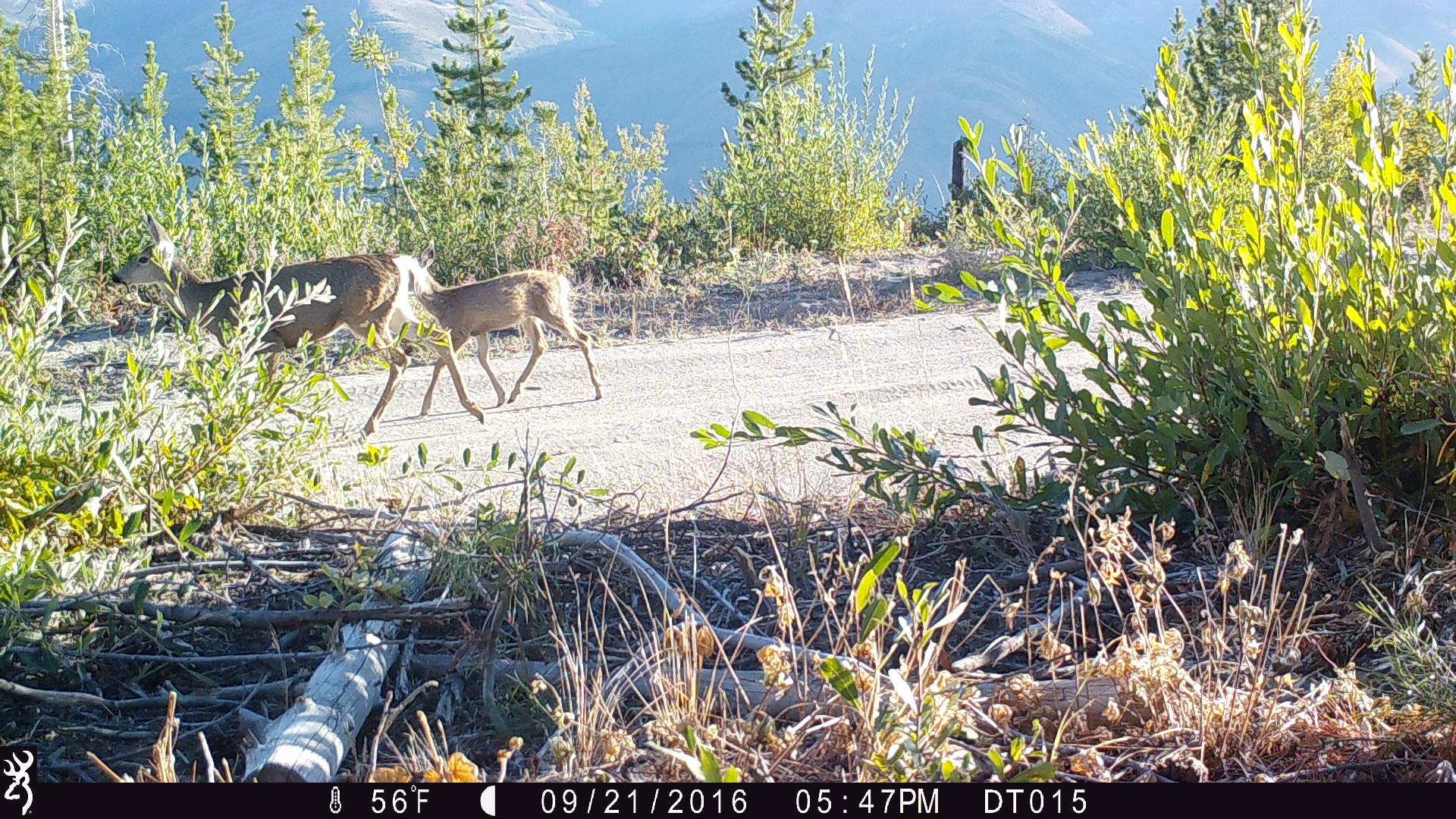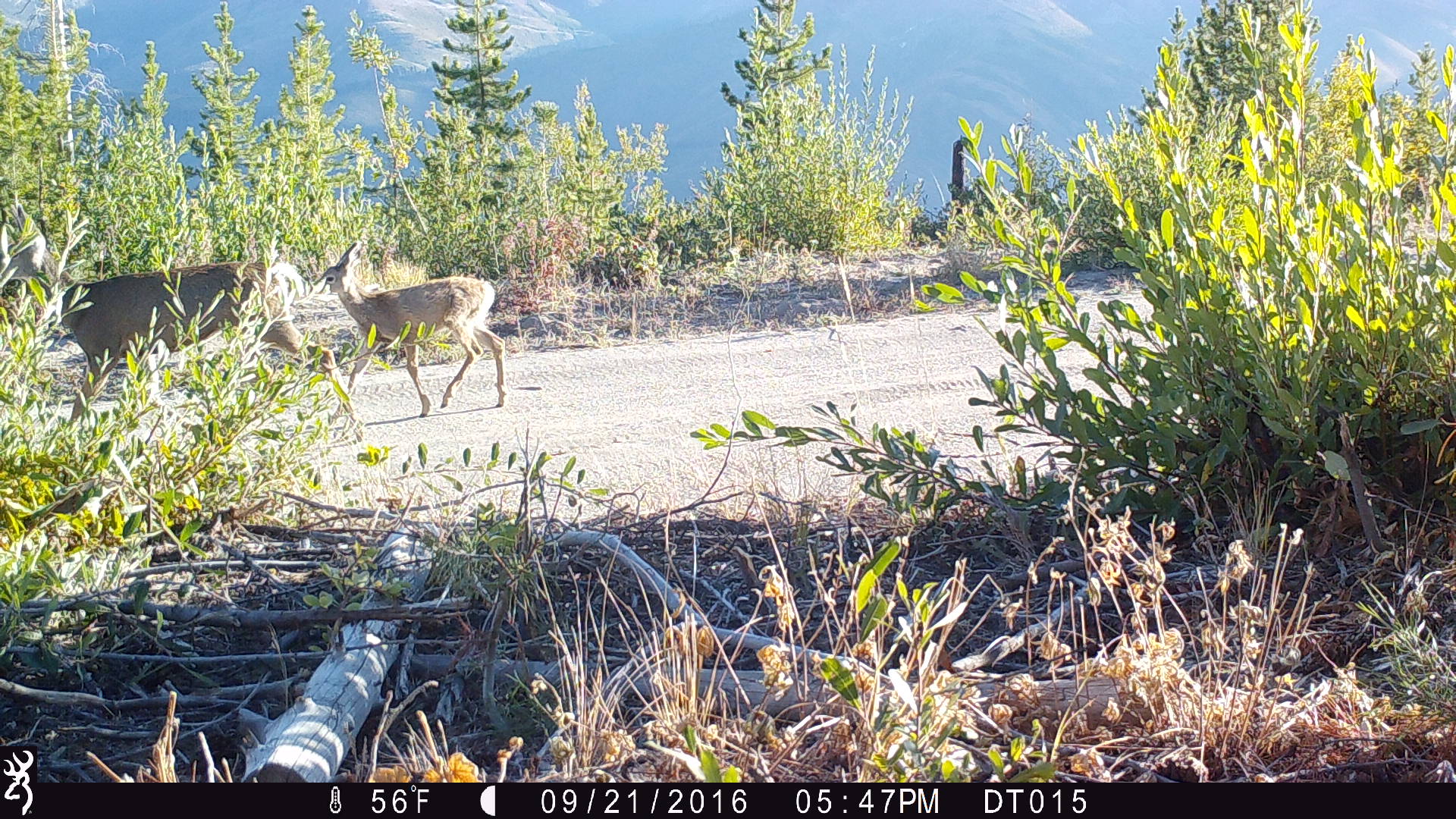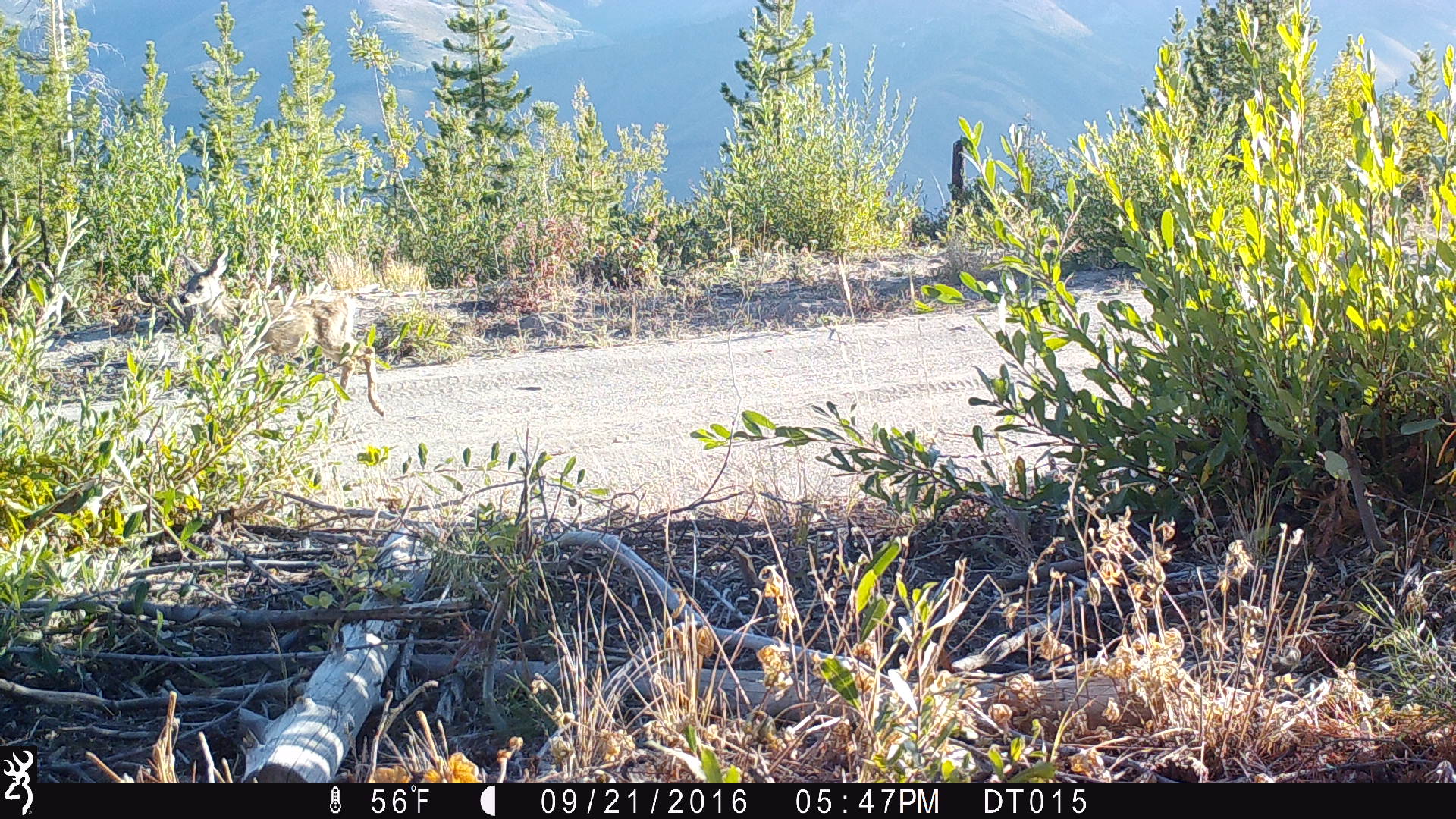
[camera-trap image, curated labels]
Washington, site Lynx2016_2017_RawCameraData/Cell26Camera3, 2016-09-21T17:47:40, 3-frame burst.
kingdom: Animalia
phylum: Chordata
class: Mammalia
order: Artiodactyla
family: Cervidae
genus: Odocoileus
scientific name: Odocoileus hemionus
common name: mule deer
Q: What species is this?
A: Odocoileus hemionus (mule deer).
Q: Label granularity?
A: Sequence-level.